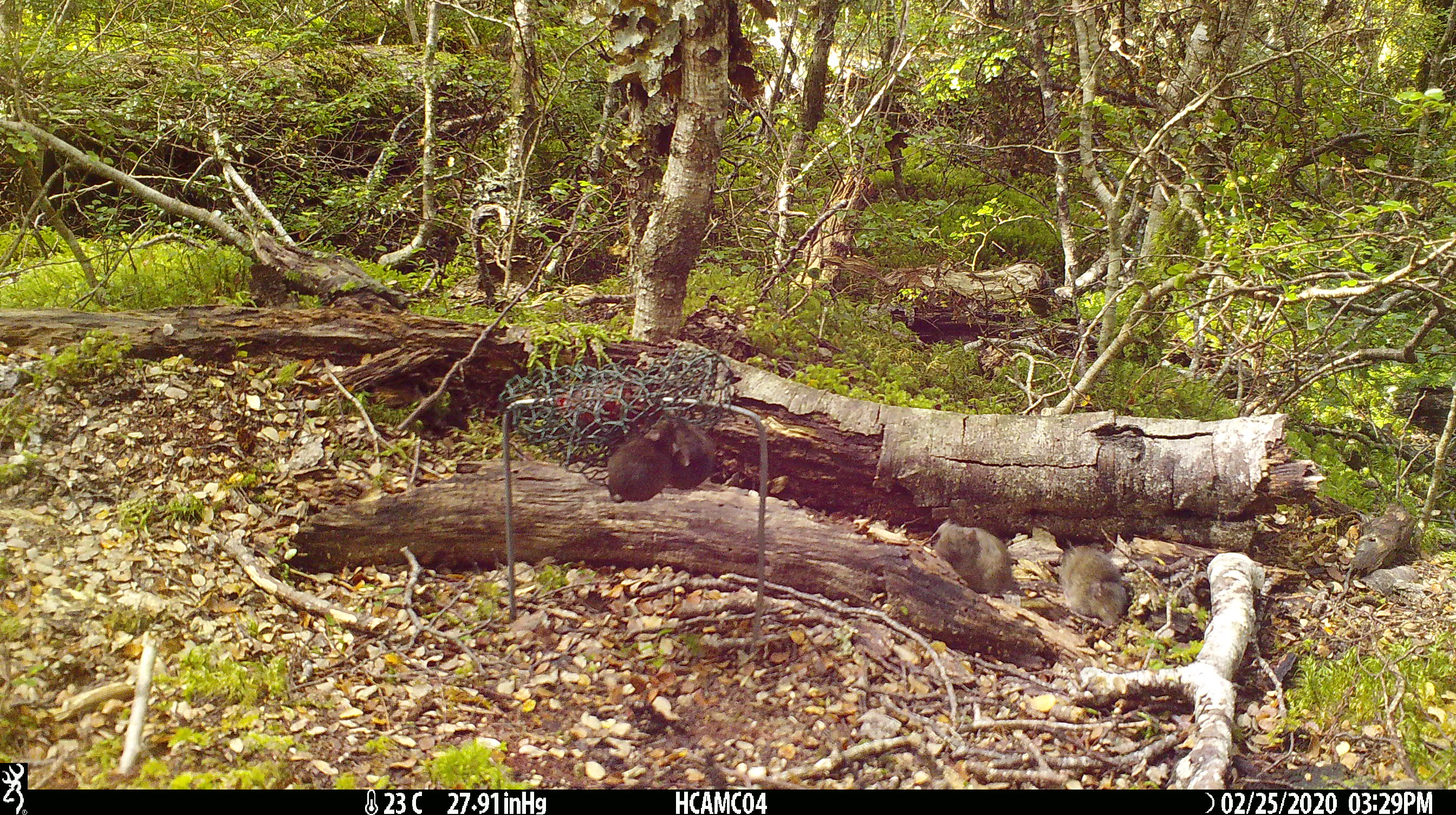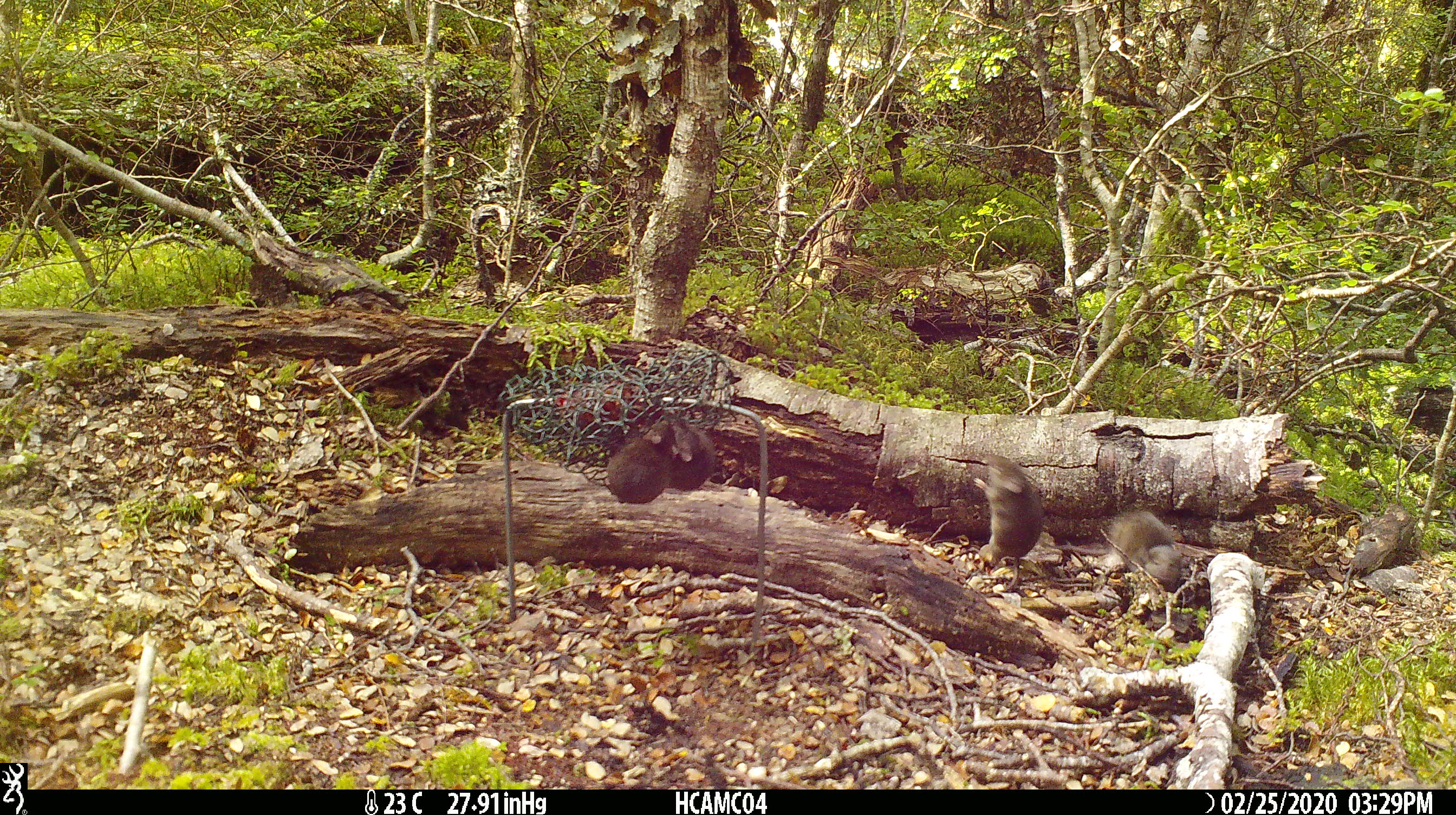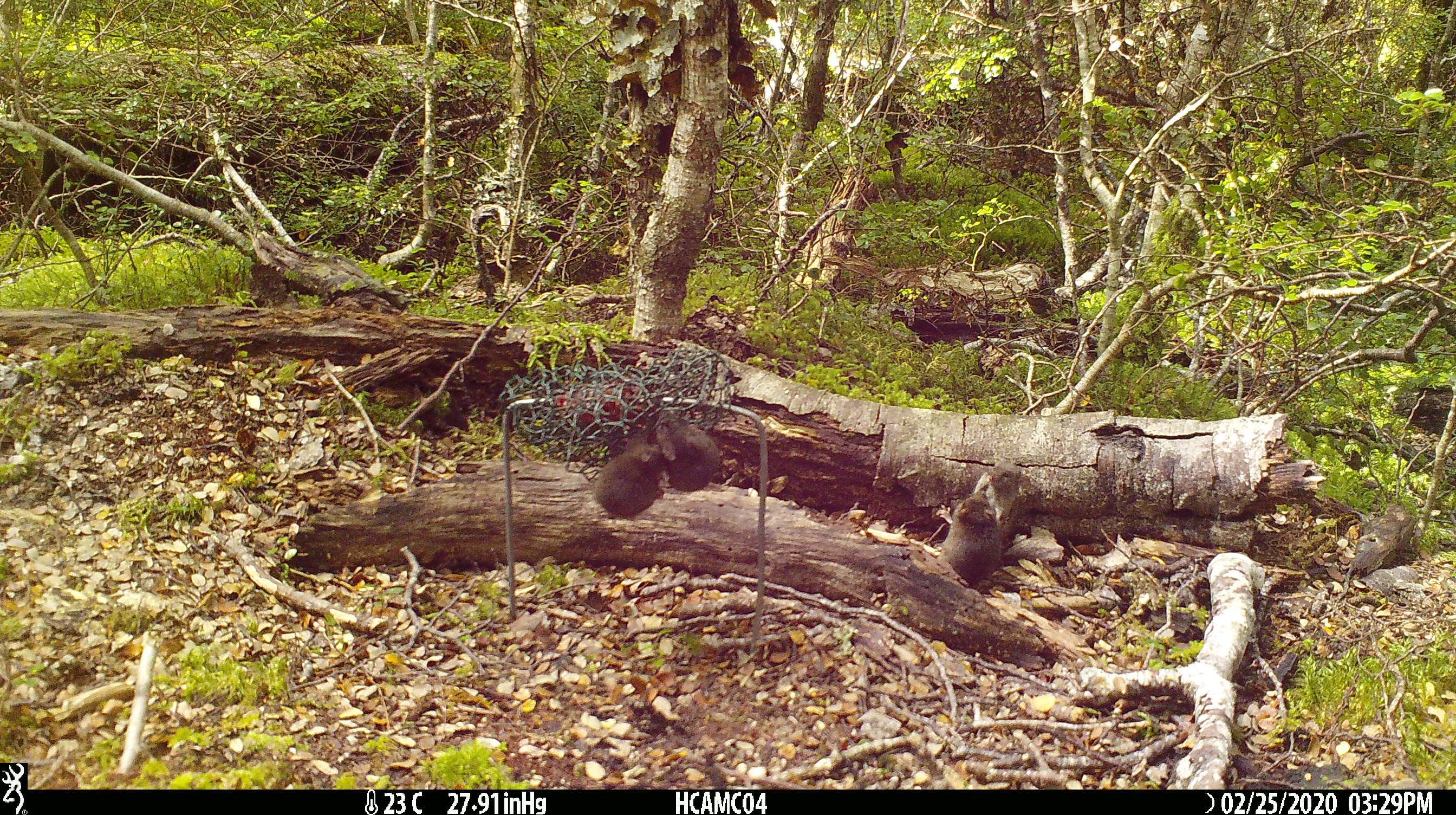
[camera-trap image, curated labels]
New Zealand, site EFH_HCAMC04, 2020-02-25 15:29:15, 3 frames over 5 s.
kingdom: Animalia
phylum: Chordata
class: Mammalia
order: Rodentia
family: Muridae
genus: Mus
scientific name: Mus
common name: mouse